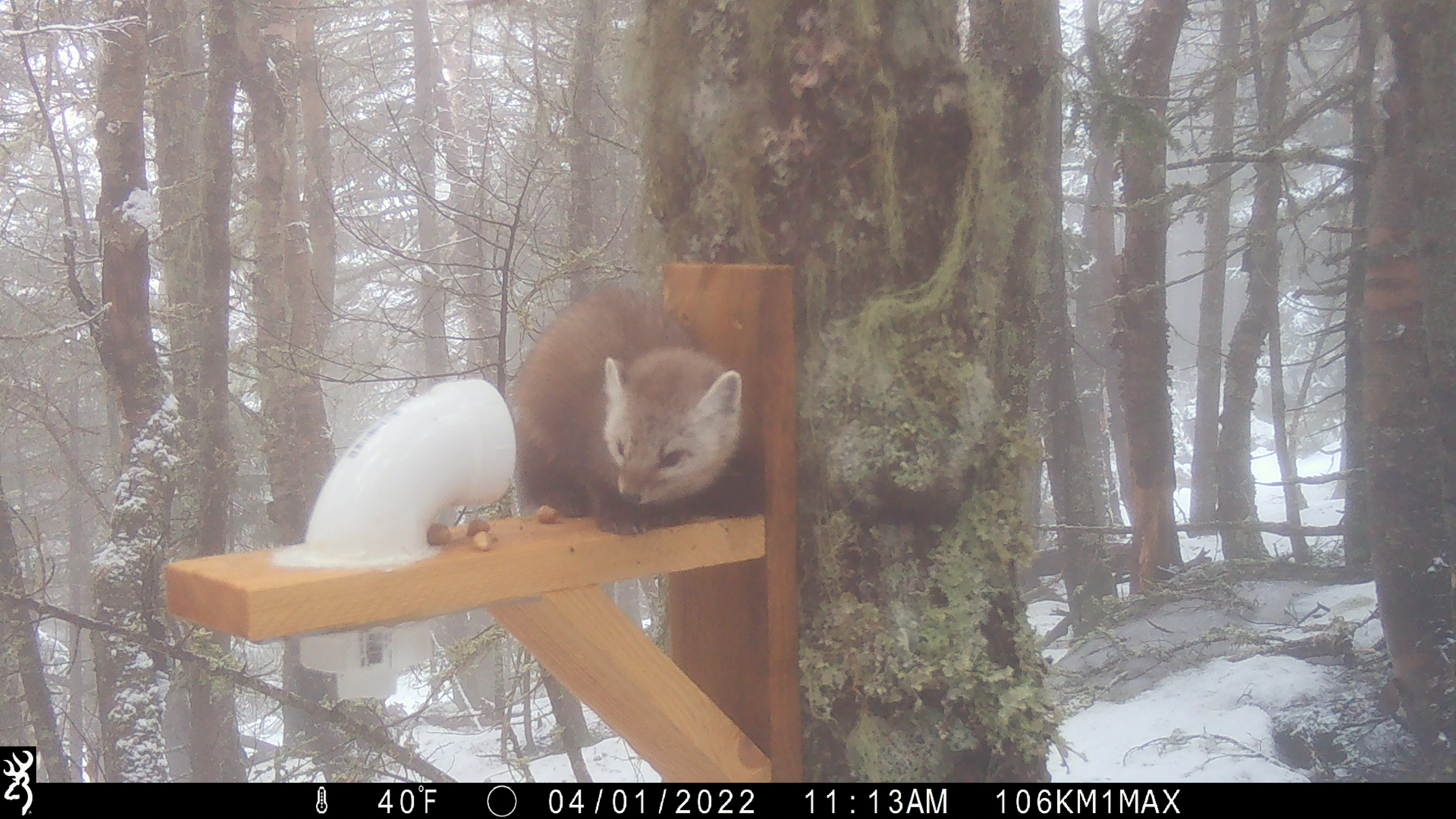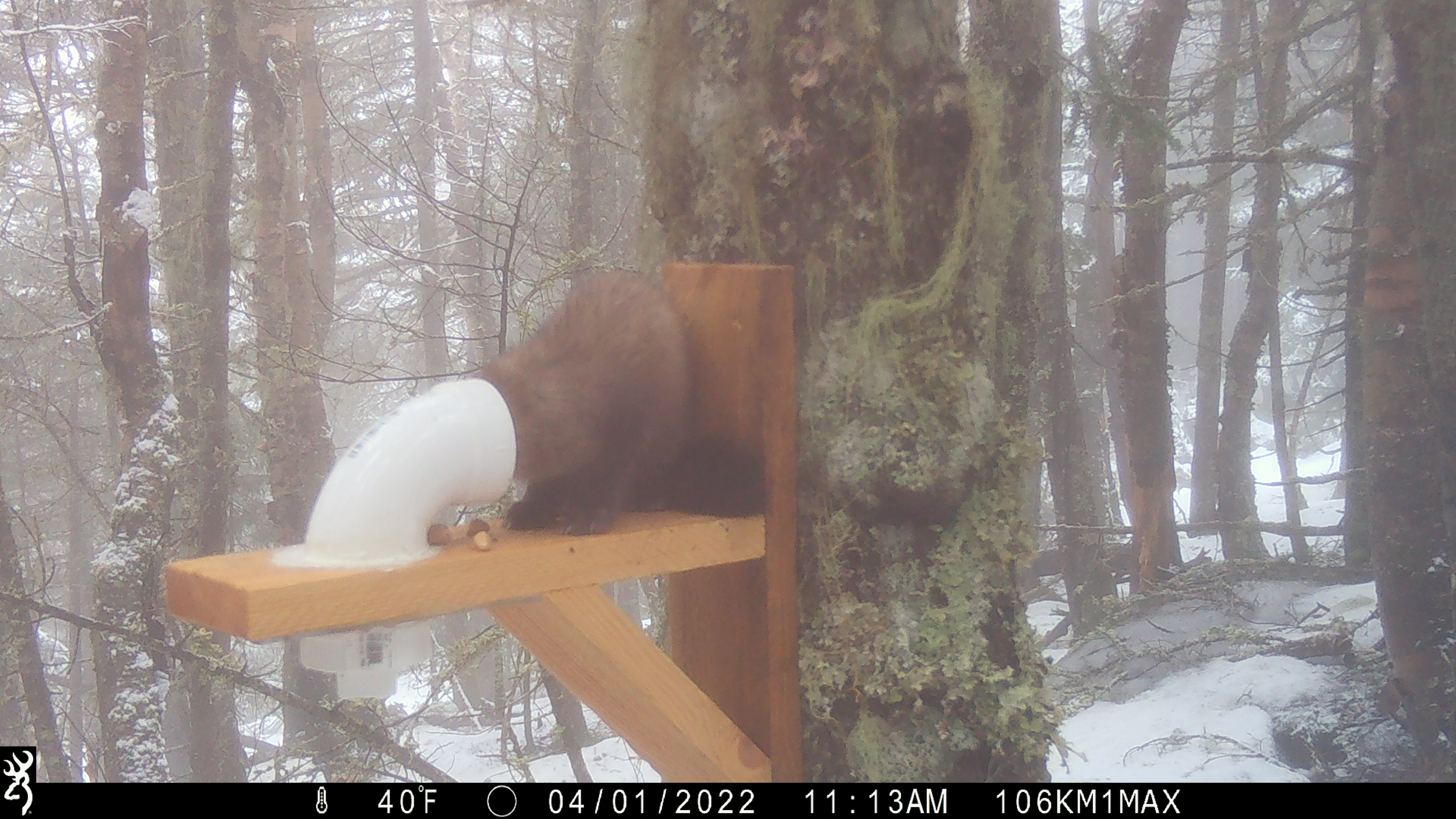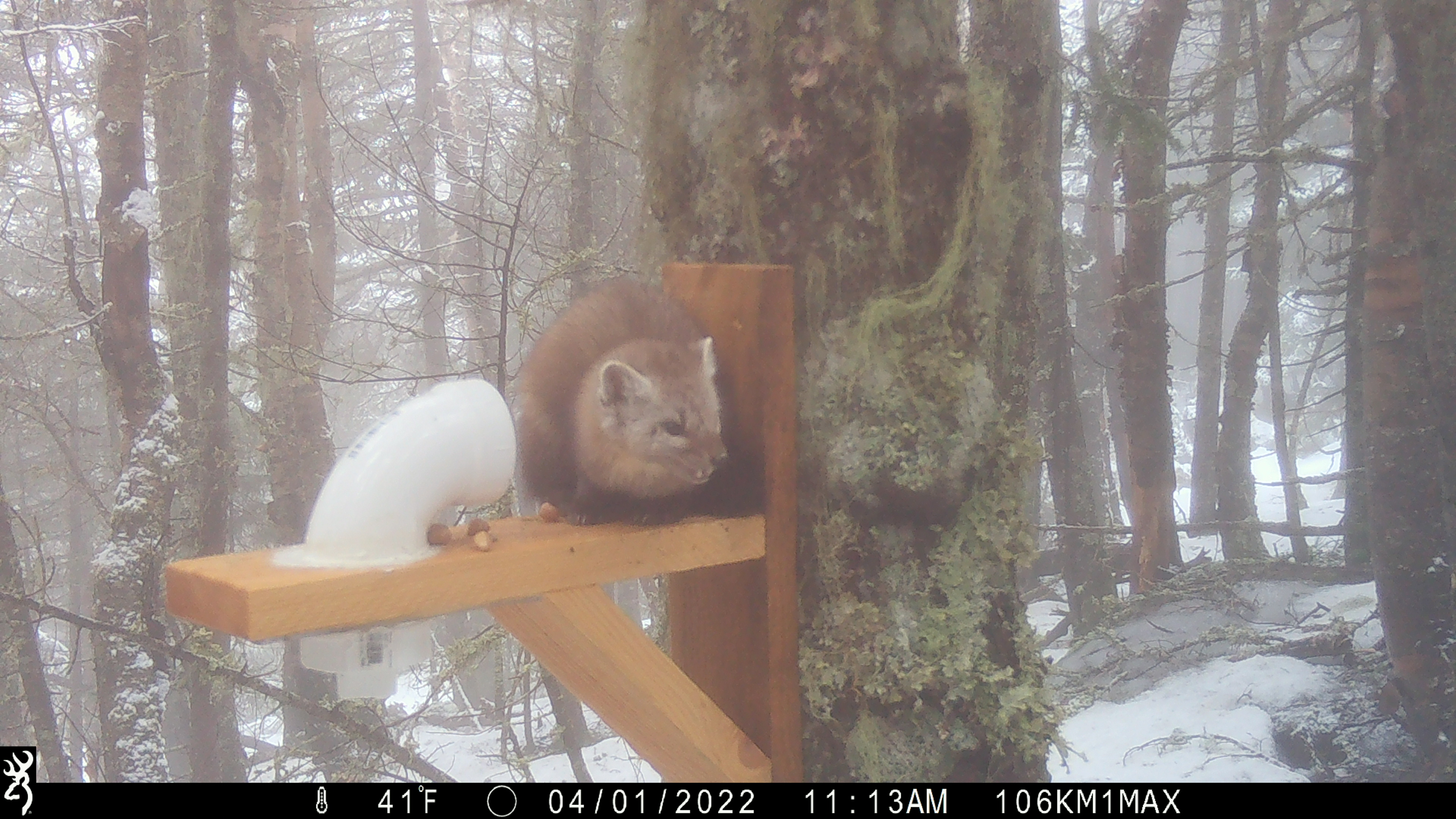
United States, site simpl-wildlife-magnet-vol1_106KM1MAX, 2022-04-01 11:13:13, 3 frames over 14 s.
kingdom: Animalia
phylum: Chordata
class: Mammalia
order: Carnivora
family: Mustelidae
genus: Martes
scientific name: Martes americana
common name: american marten